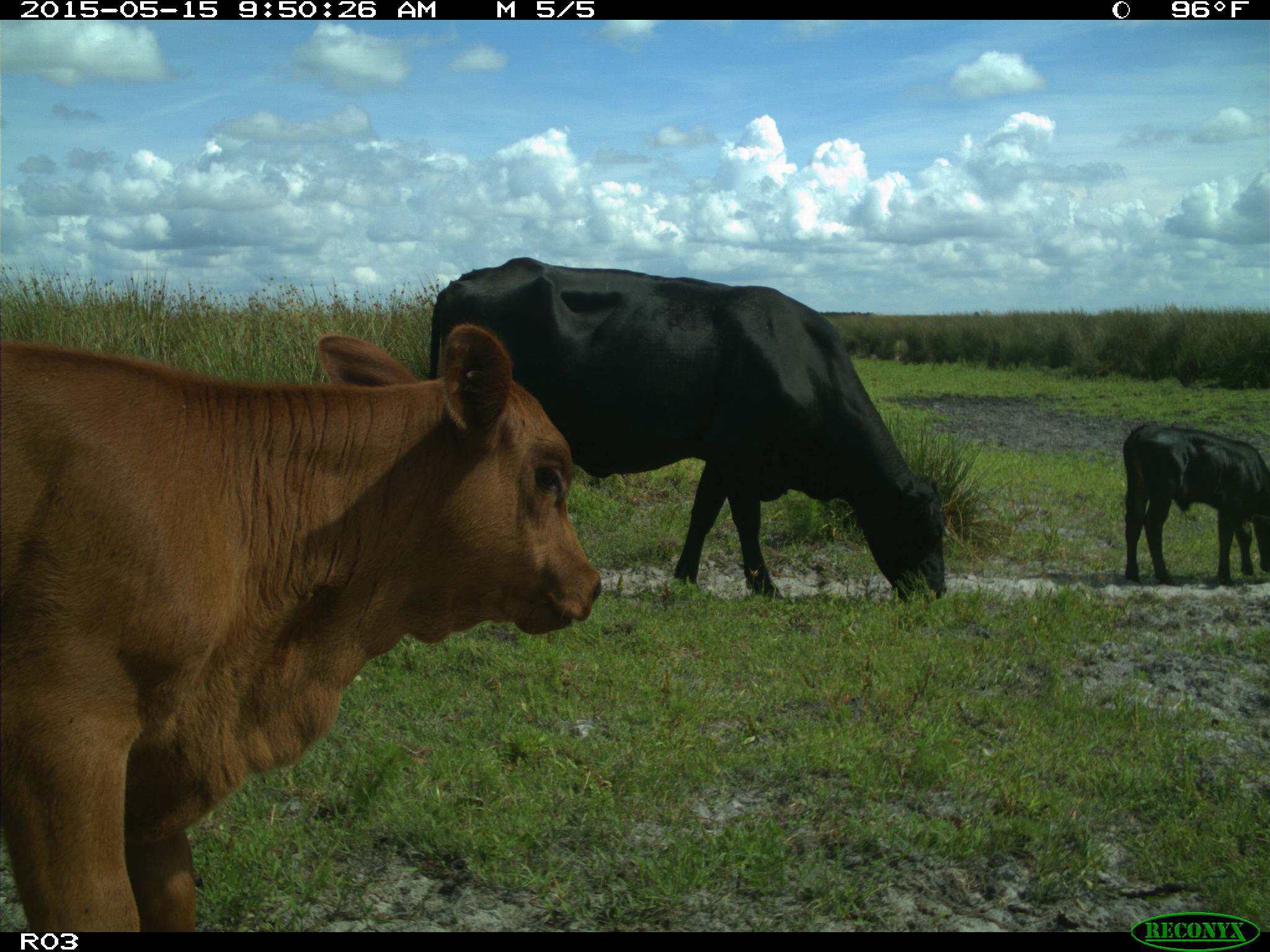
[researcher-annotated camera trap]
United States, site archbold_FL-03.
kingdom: Animalia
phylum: Chordata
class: Mammalia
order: Artiodactyla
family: Bovidae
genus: Bos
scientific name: Bos taurus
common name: domestic cow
Bos taurus (domestic cow).